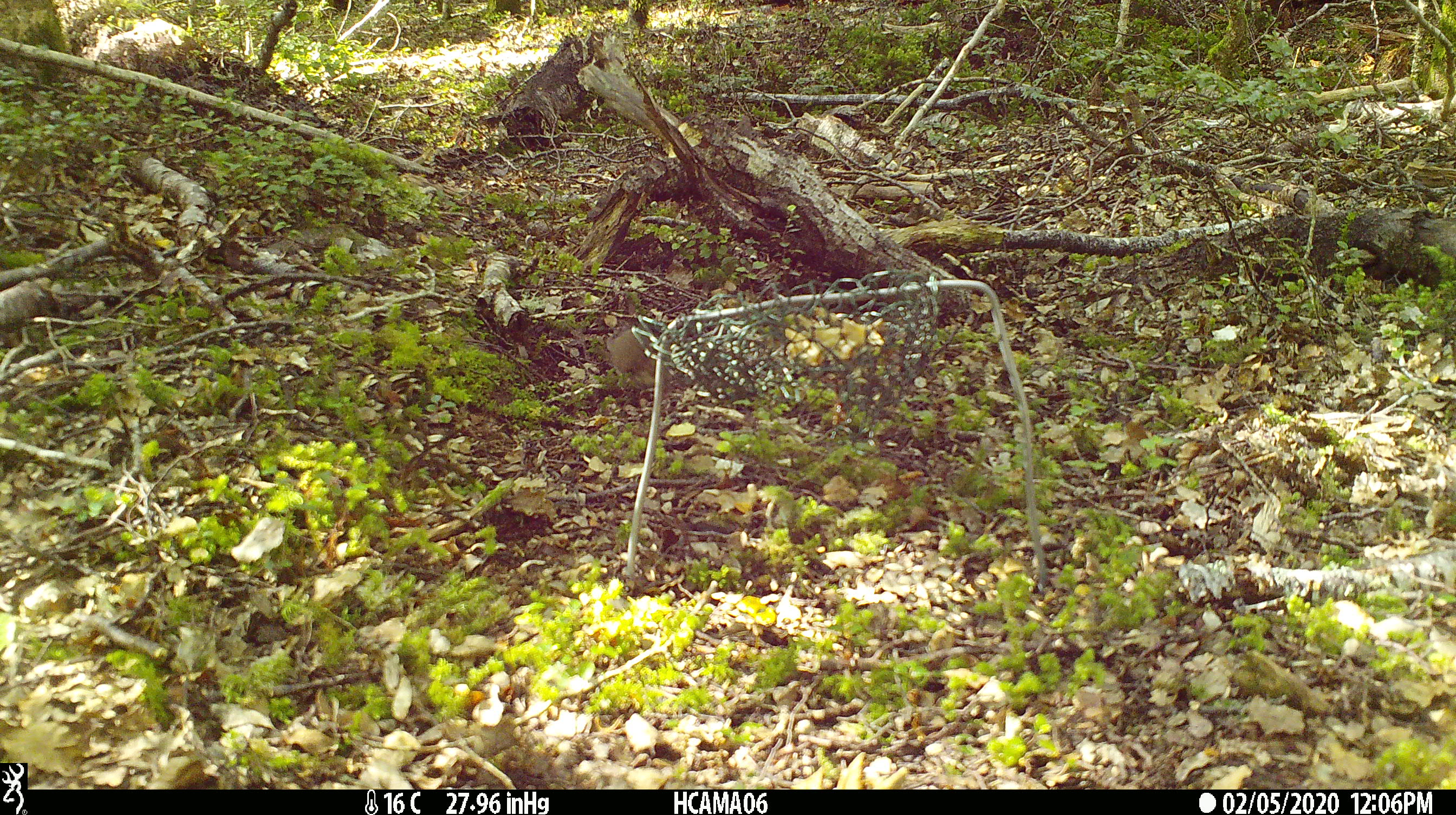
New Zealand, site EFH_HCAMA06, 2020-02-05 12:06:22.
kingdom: Animalia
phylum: Chordata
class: Mammalia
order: Rodentia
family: Muridae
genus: Mus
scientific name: Mus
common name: mouse